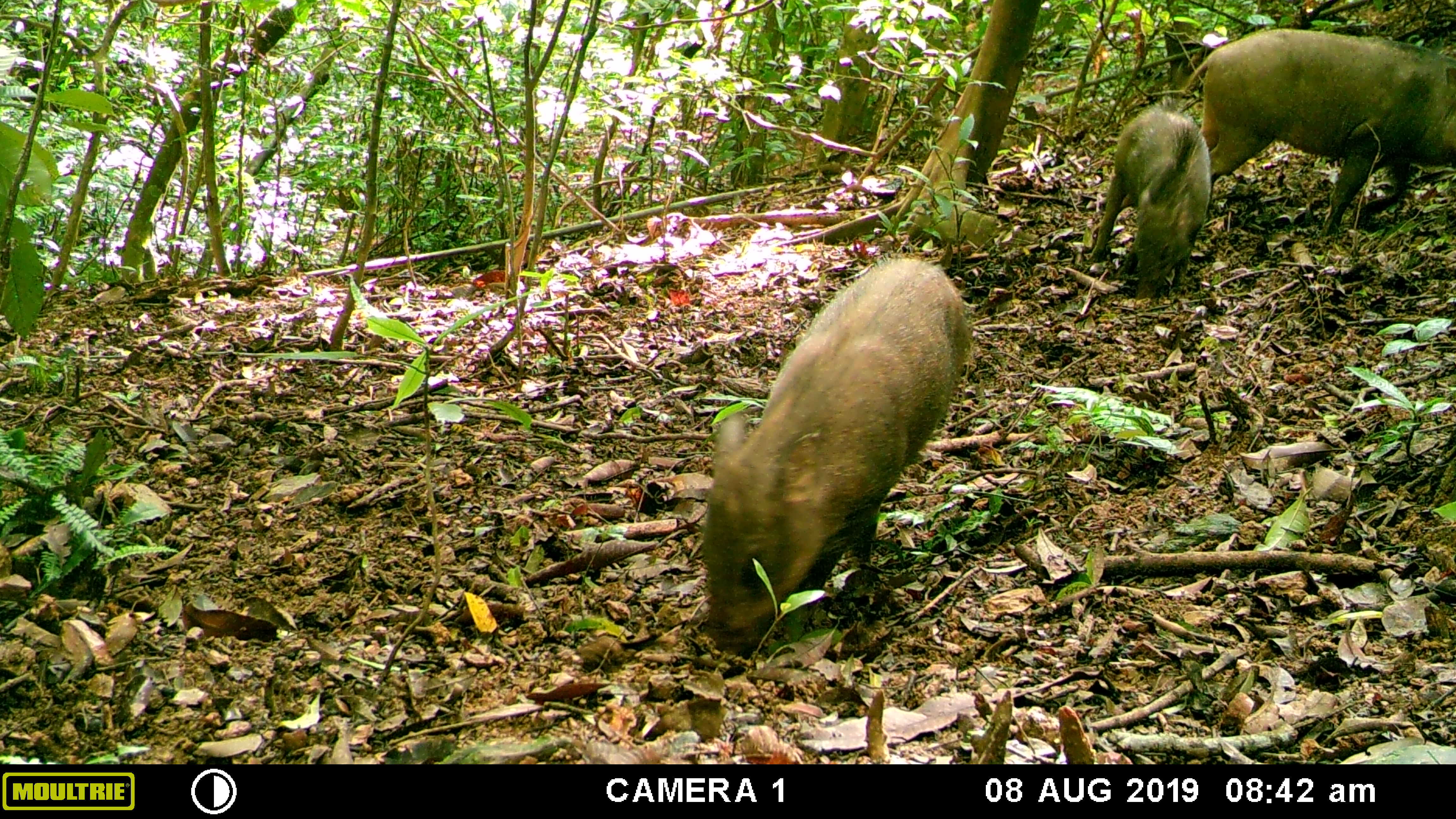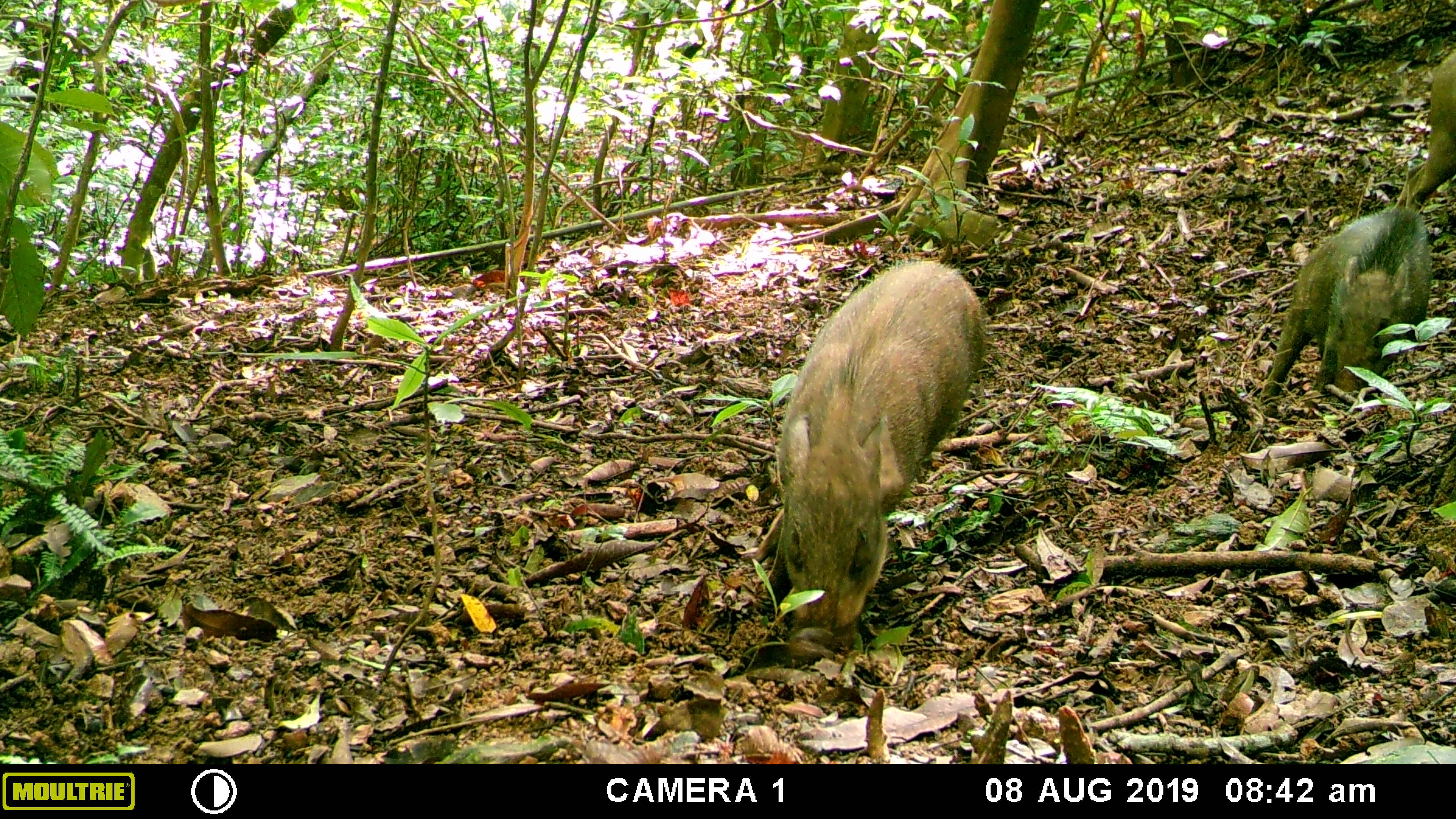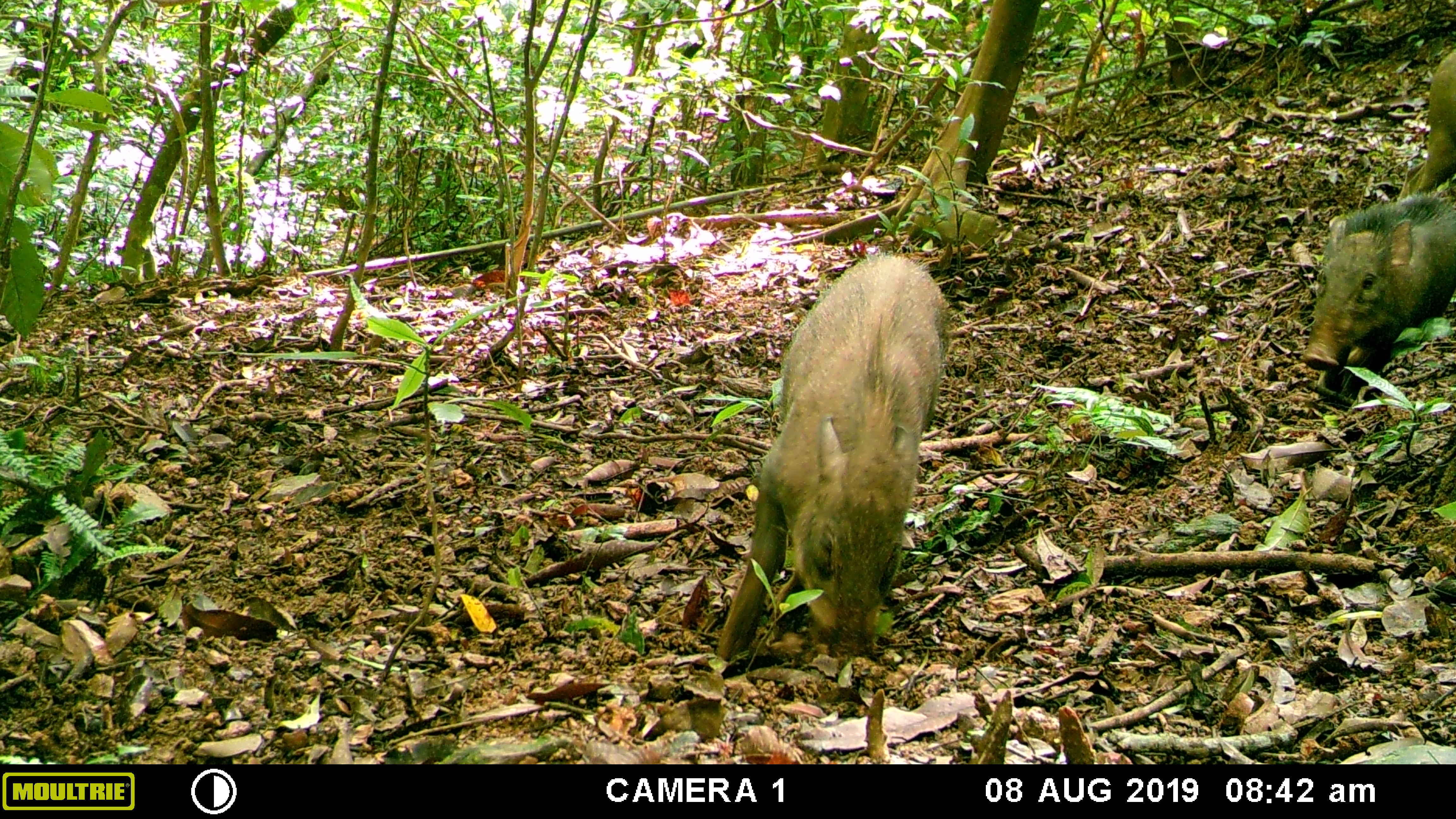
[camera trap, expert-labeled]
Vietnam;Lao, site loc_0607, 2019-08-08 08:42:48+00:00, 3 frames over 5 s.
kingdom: Animalia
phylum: Chordata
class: Mammalia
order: Artiodactyla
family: Suidae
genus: Sus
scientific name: Sus scrofa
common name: eurasian wild pig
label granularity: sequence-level